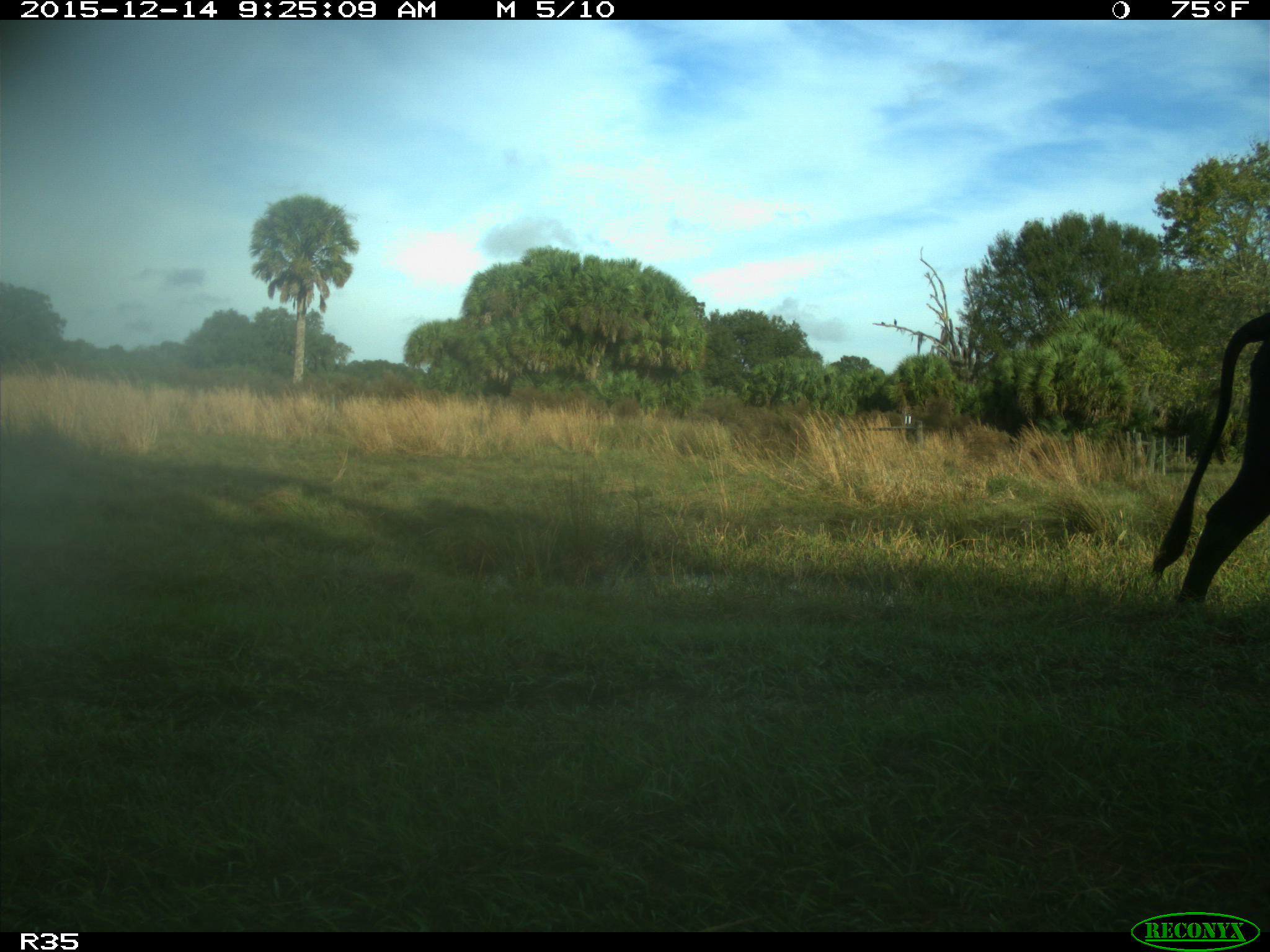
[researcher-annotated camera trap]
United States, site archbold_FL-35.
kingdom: Animalia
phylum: Chordata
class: Mammalia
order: Artiodactyla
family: Bovidae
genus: Bos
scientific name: Bos taurus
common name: domestic cow